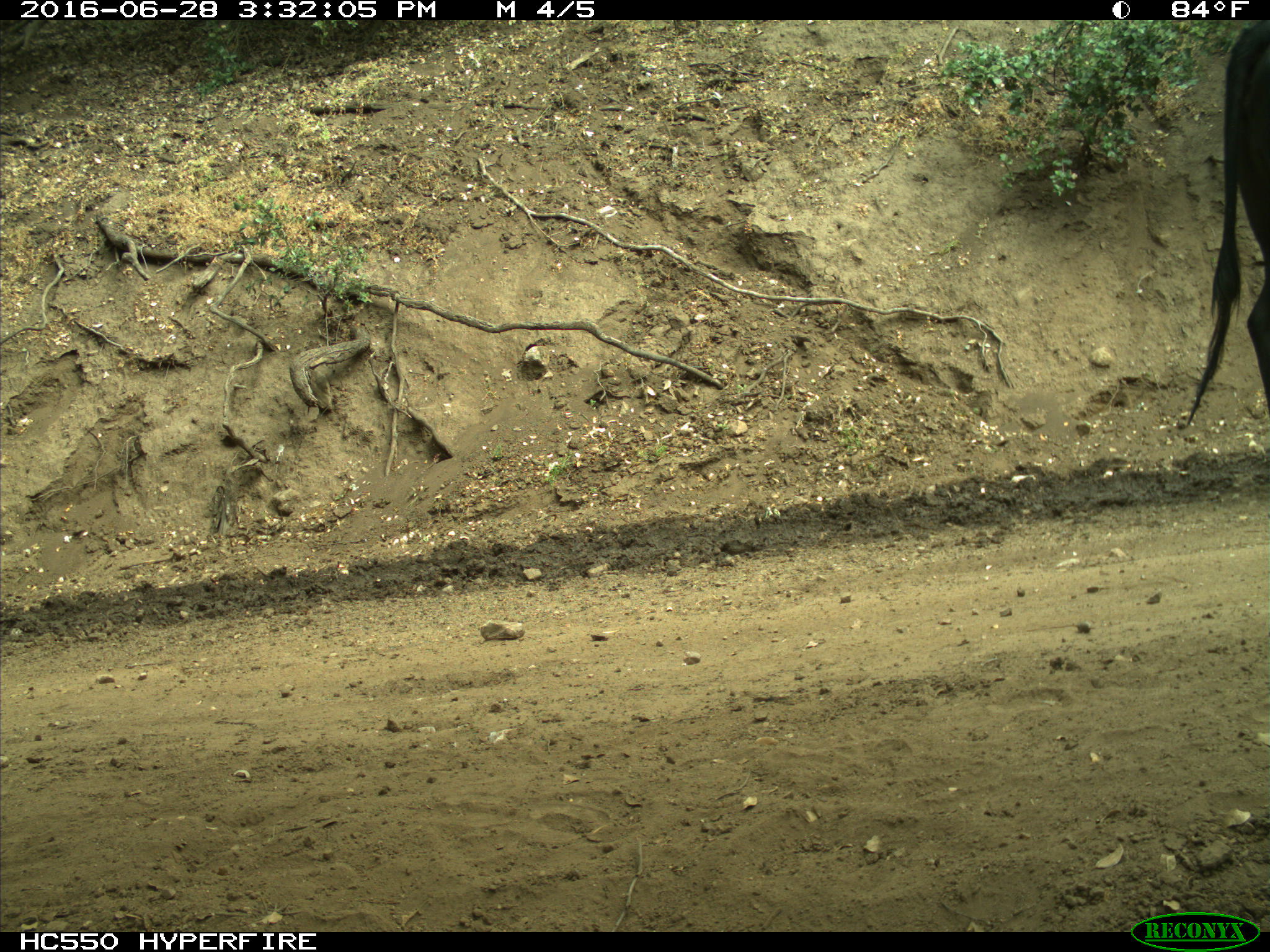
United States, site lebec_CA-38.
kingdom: Animalia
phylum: Chordata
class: Mammalia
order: Artiodactyla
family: Bovidae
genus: Bos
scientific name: Bos taurus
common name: domestic cow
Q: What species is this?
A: Bos taurus (domestic cow).